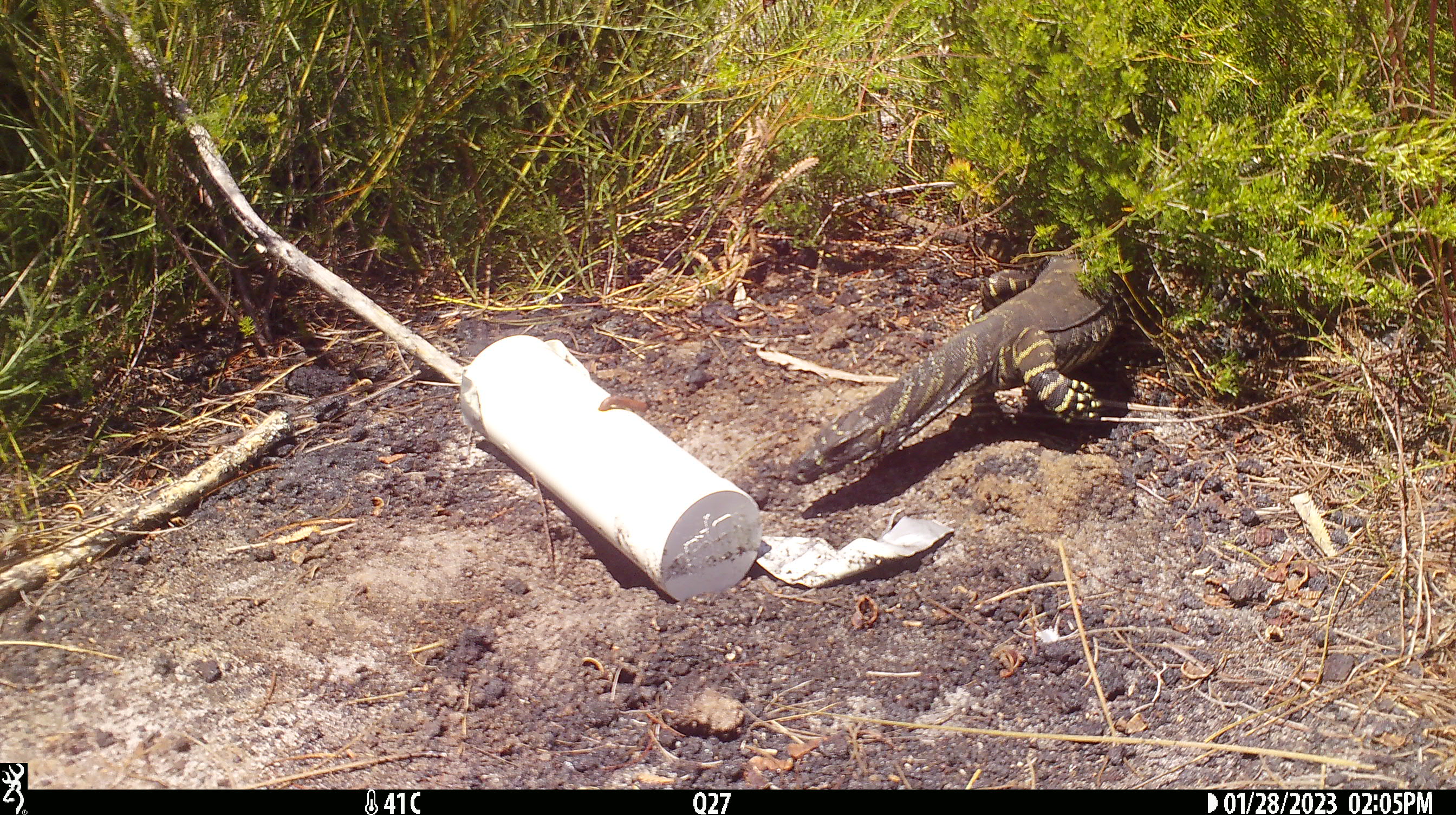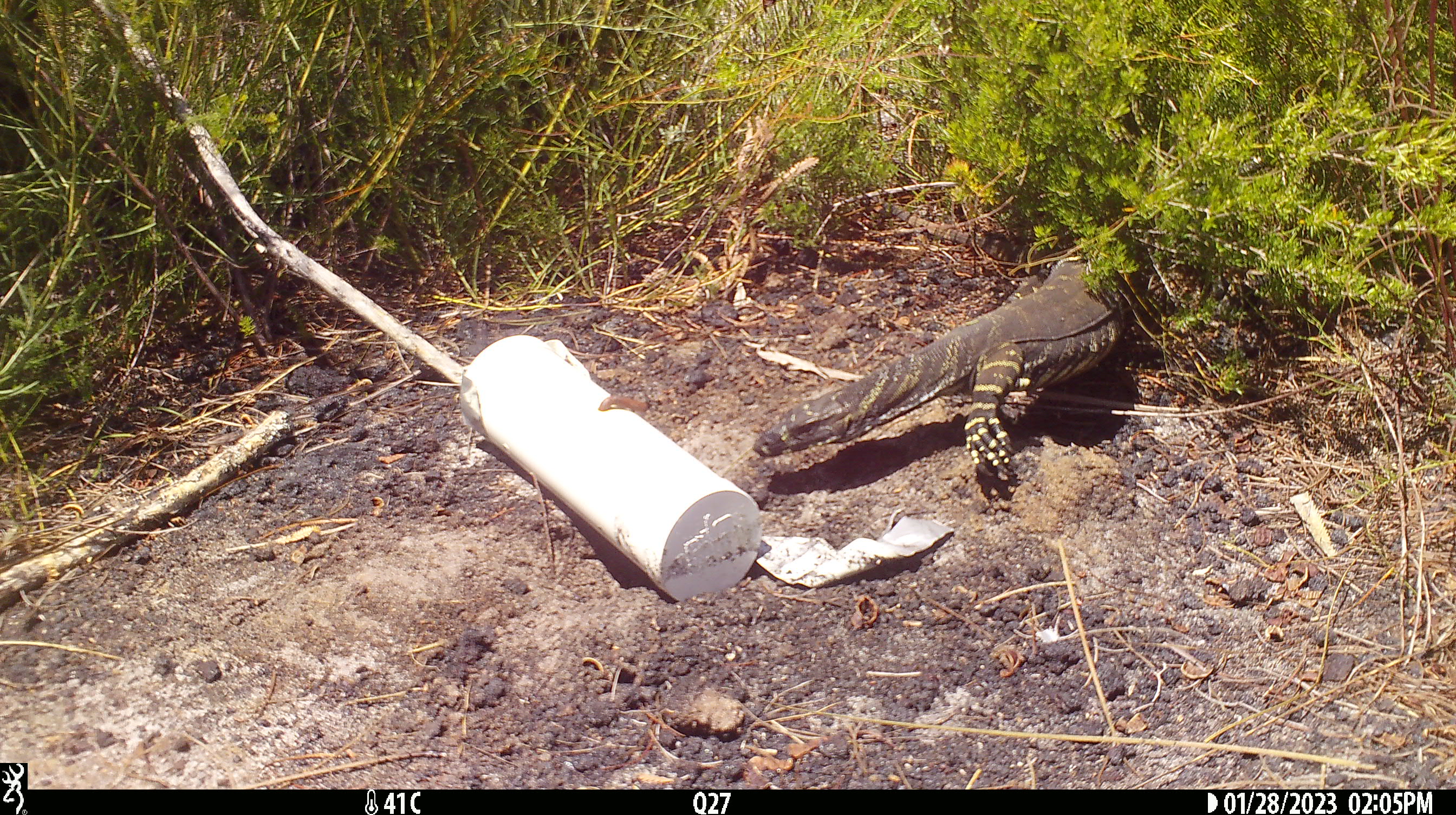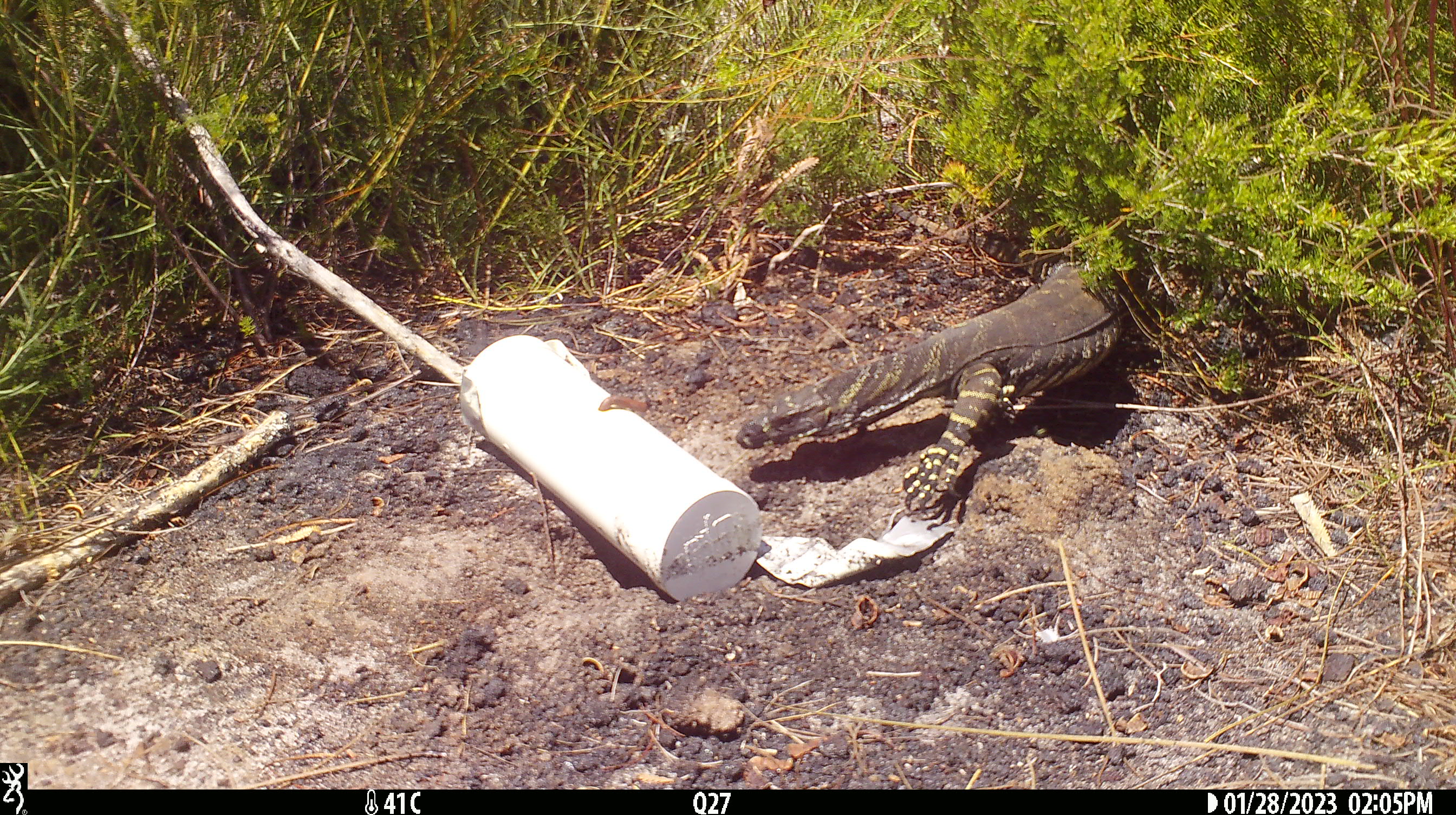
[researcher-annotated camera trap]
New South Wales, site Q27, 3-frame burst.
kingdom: Animalia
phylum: Chordata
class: Reptilia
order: Squamata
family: Varanidae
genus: Varanus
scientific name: Varanus varius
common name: lace monitor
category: goanna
Goanna (lace monitor) (Varanus varius).